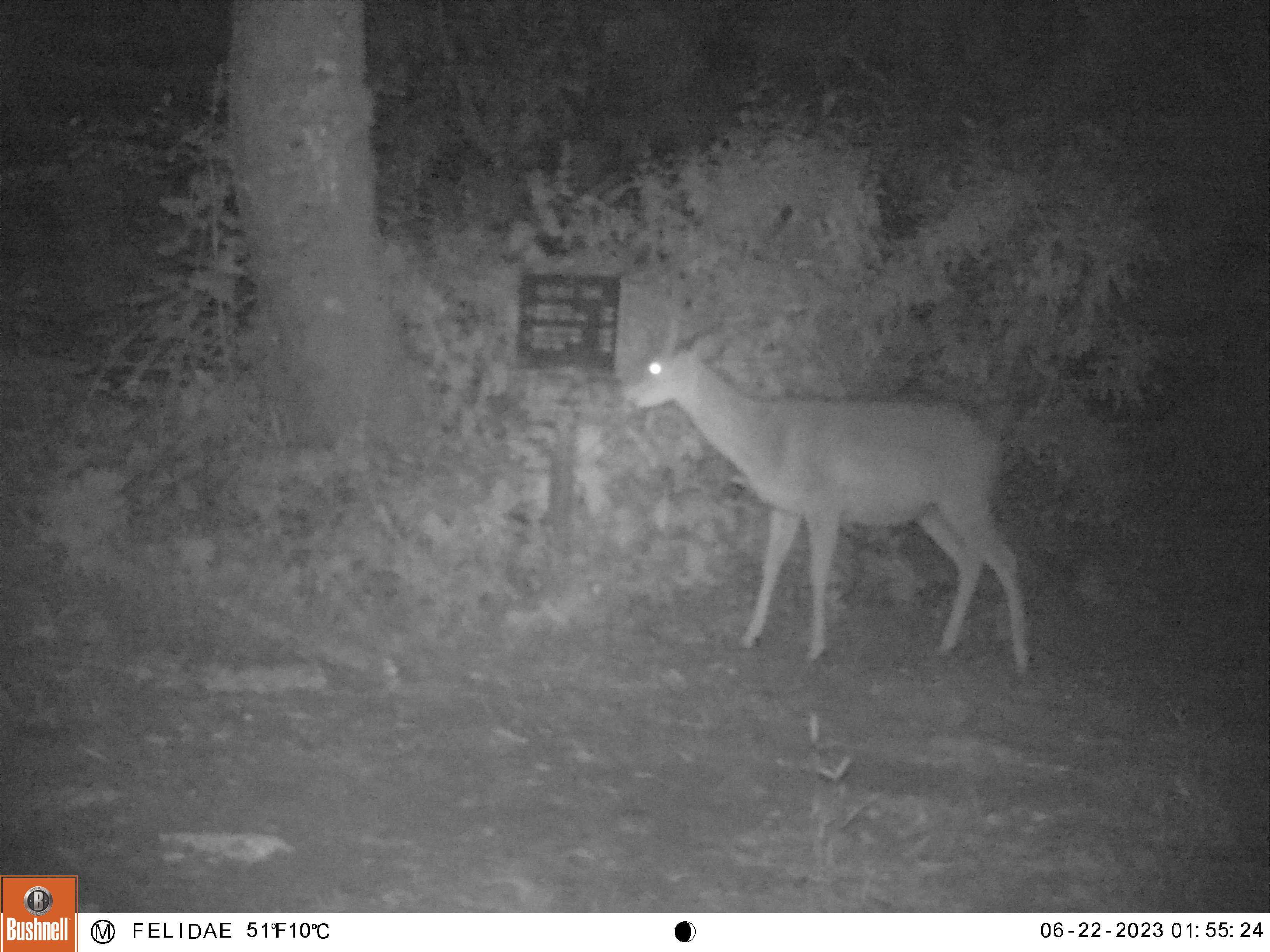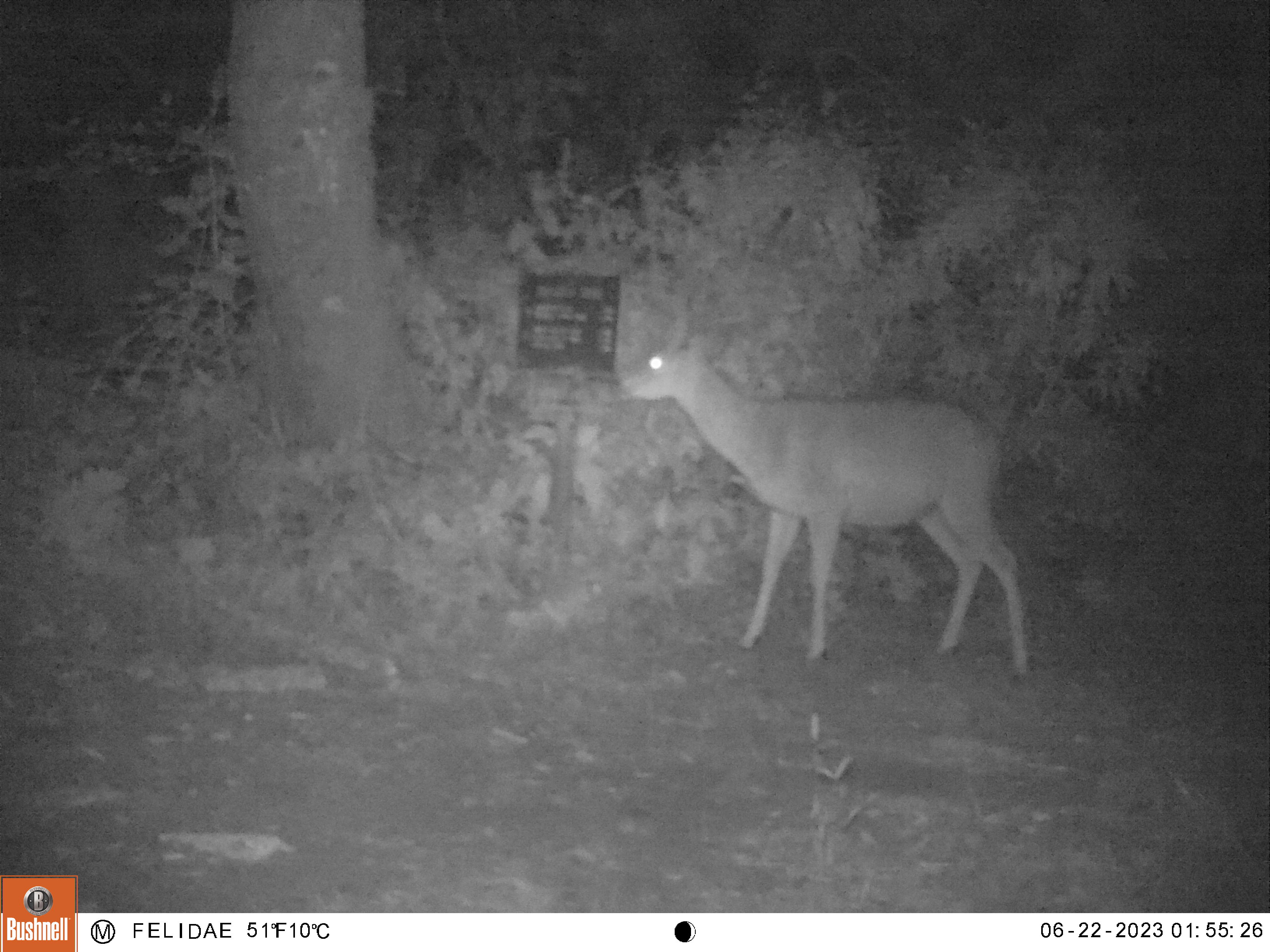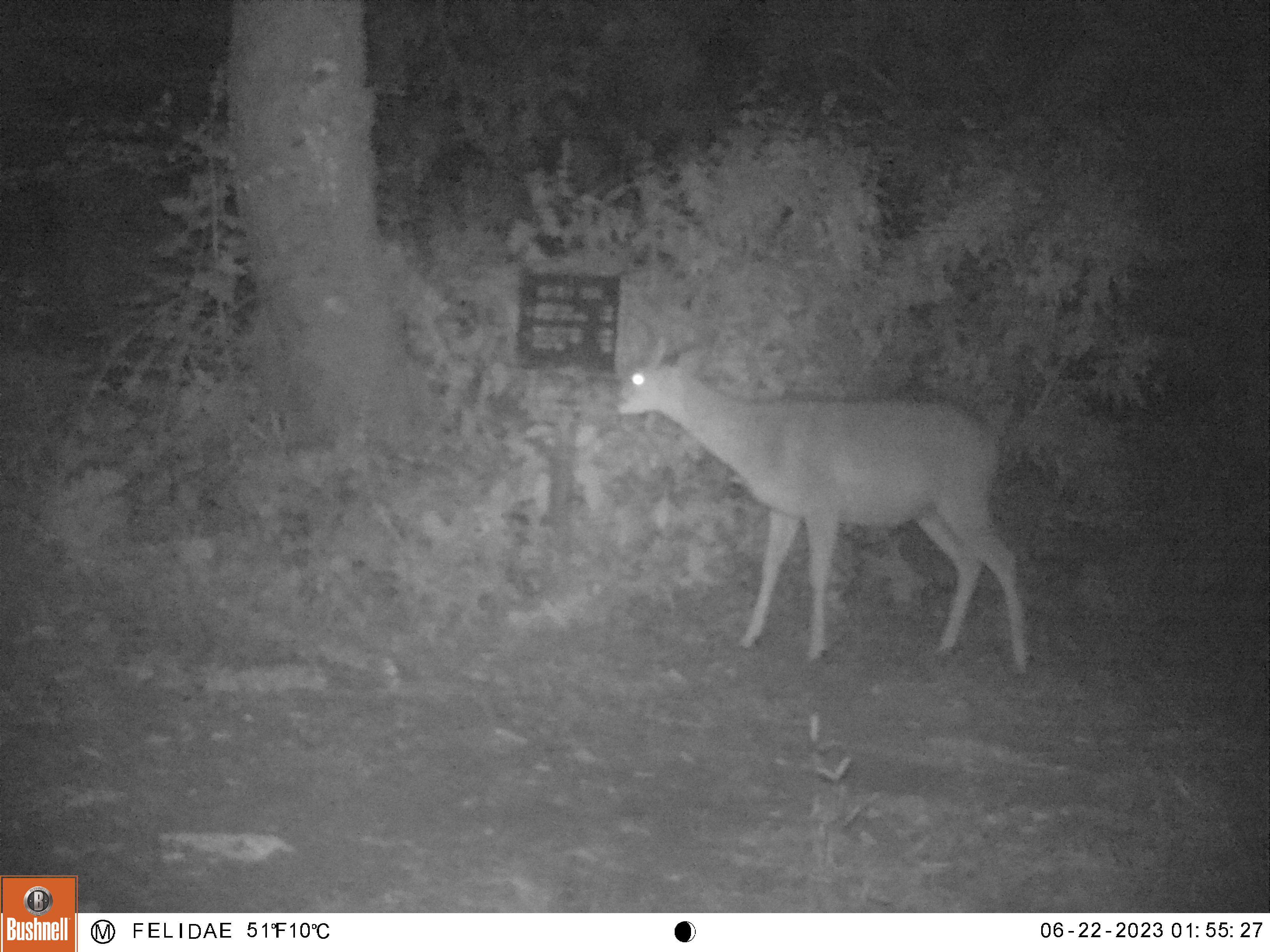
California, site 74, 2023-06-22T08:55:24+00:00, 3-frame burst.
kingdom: Animalia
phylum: Chordata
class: Mammalia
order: Artiodactyla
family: Cervidae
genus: Odocoileus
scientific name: Odocoileus hemionus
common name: mule deer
Mule deer (Odocoileus hemionus).